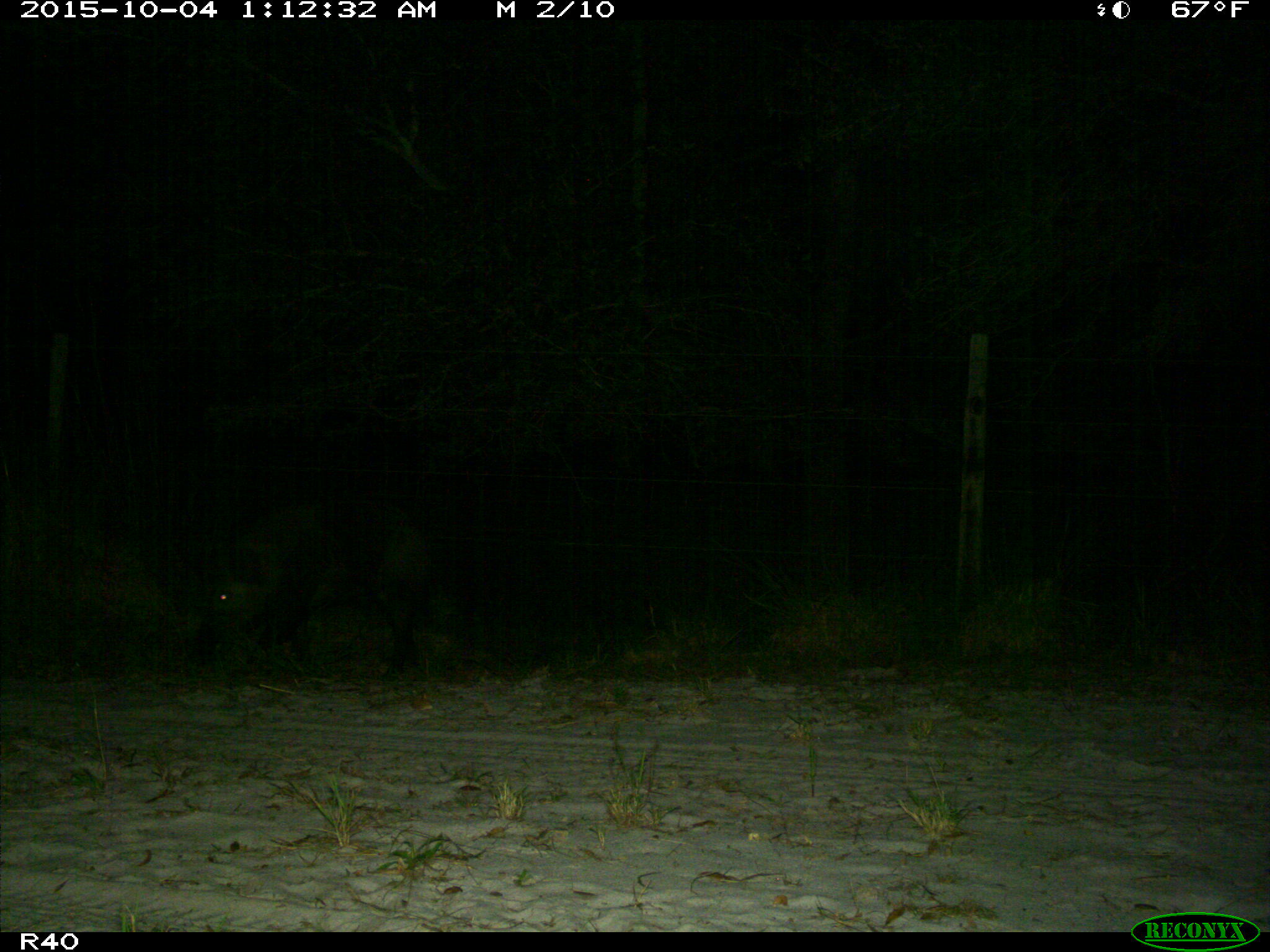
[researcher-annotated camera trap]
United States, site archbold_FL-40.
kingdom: Animalia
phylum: Chordata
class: Mammalia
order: Artiodactyla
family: Suidae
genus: Sus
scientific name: Sus scrofa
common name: wild boar